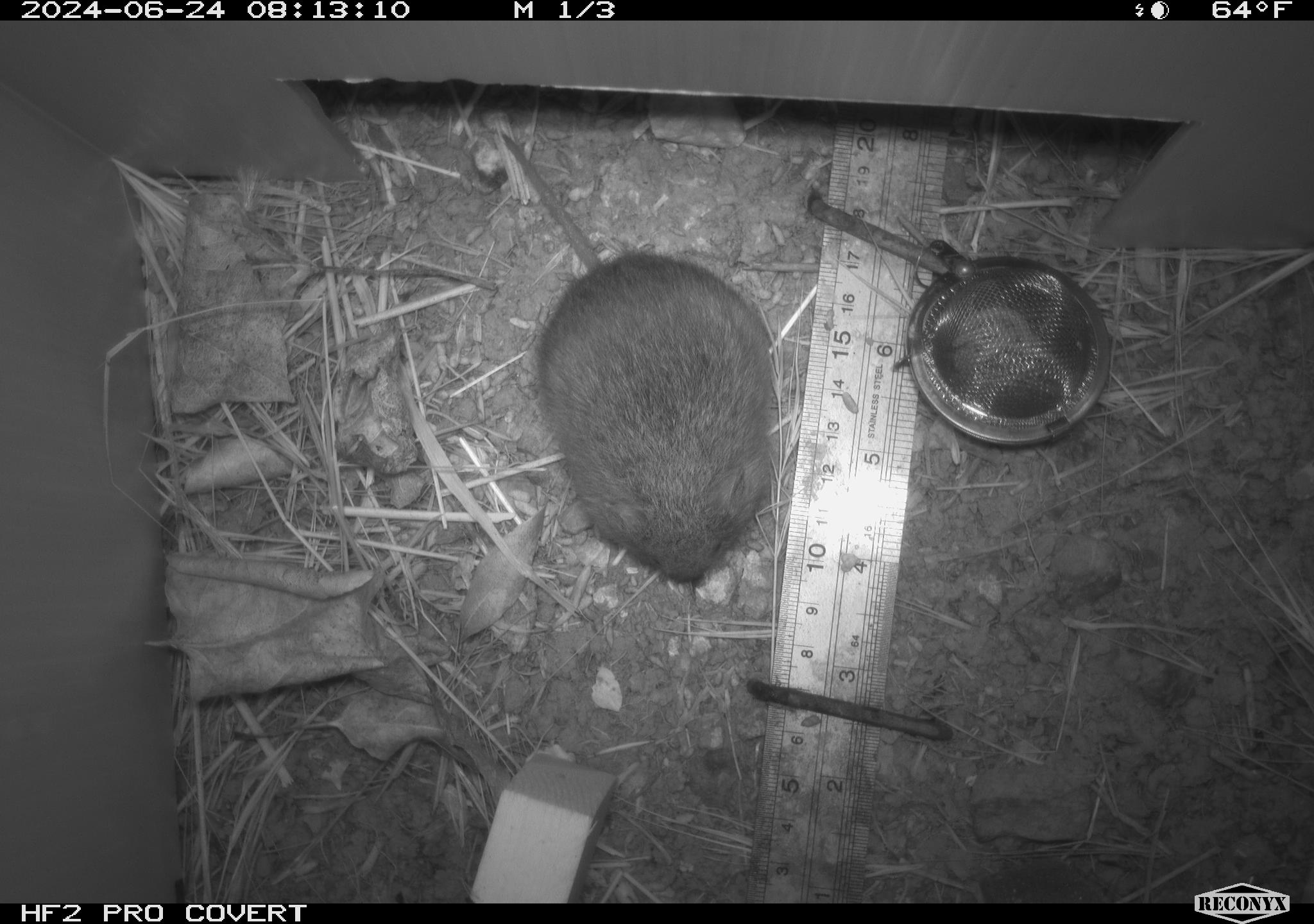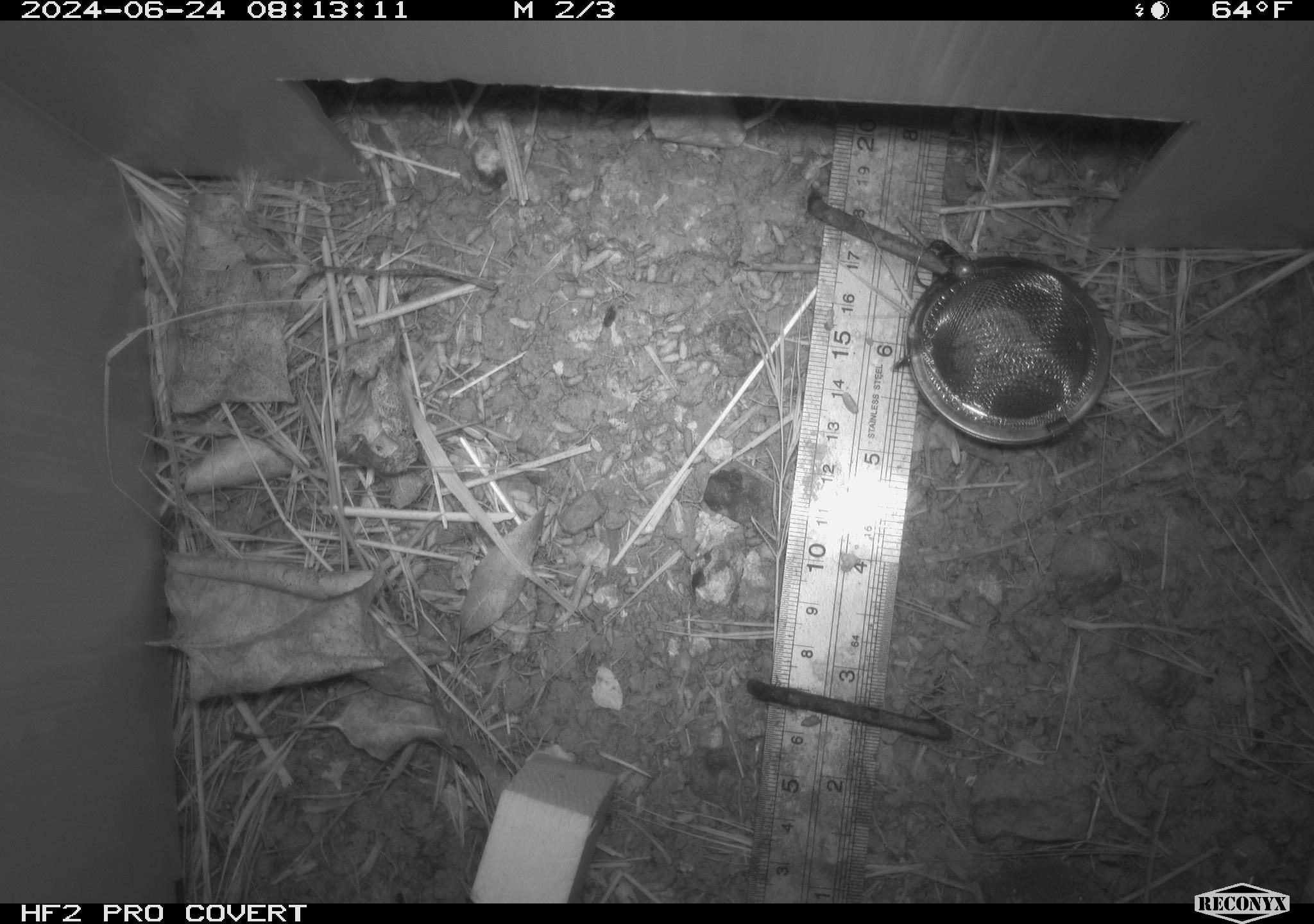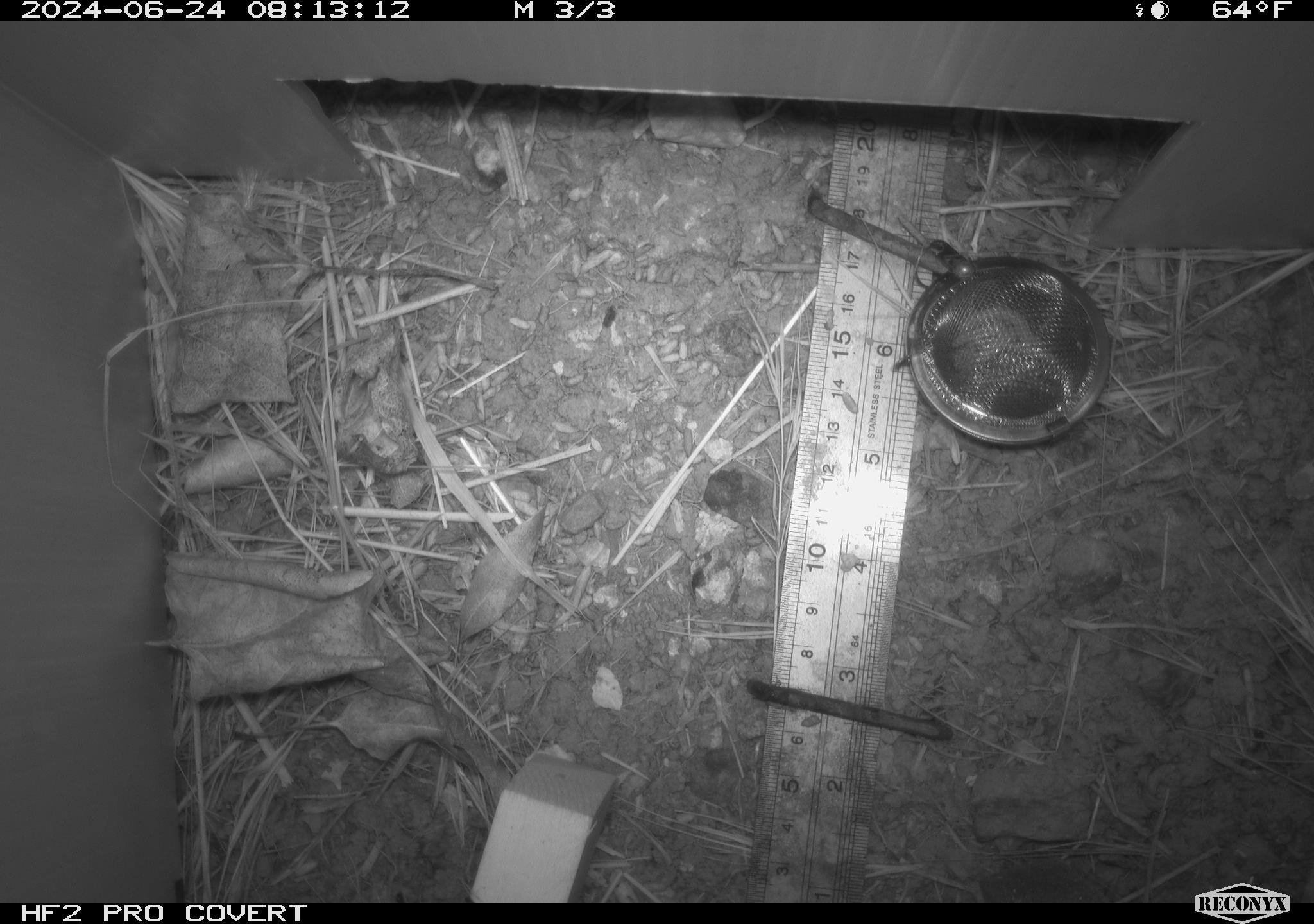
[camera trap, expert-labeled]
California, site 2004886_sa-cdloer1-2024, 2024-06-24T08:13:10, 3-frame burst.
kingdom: Animalia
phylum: Chordata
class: Mammalia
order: Rodentia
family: Cricetidae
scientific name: Arvicolinae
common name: voles, lemmings, and muskrats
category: arvicolinae subfamily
Arvicolinae subfamily (voles, lemmings, and muskrats) (Arvicolinae).